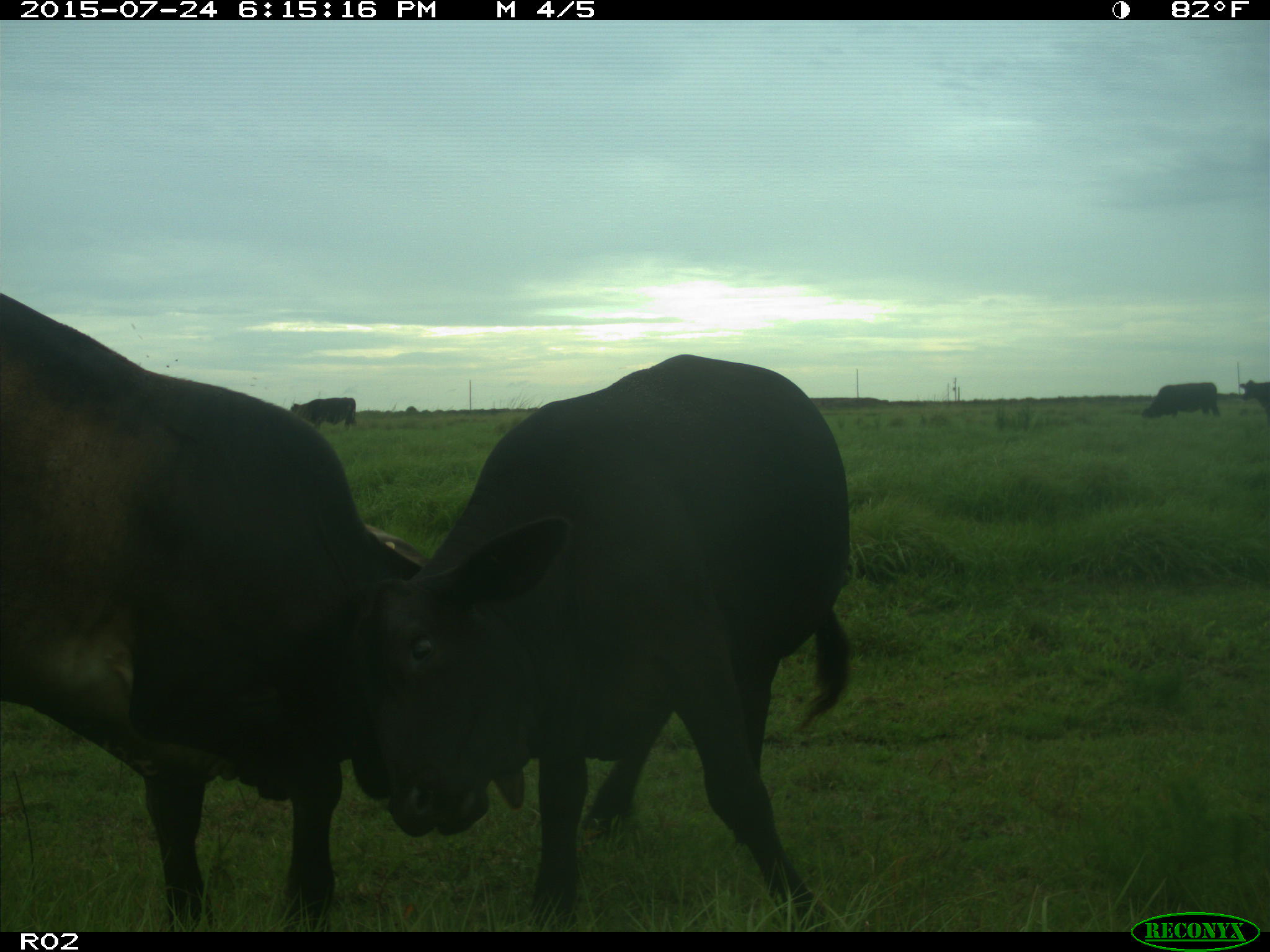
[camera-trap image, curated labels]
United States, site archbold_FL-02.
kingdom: Animalia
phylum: Chordata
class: Mammalia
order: Artiodactyla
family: Bovidae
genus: Bos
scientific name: Bos taurus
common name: domestic cow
Bos taurus (domestic cow).